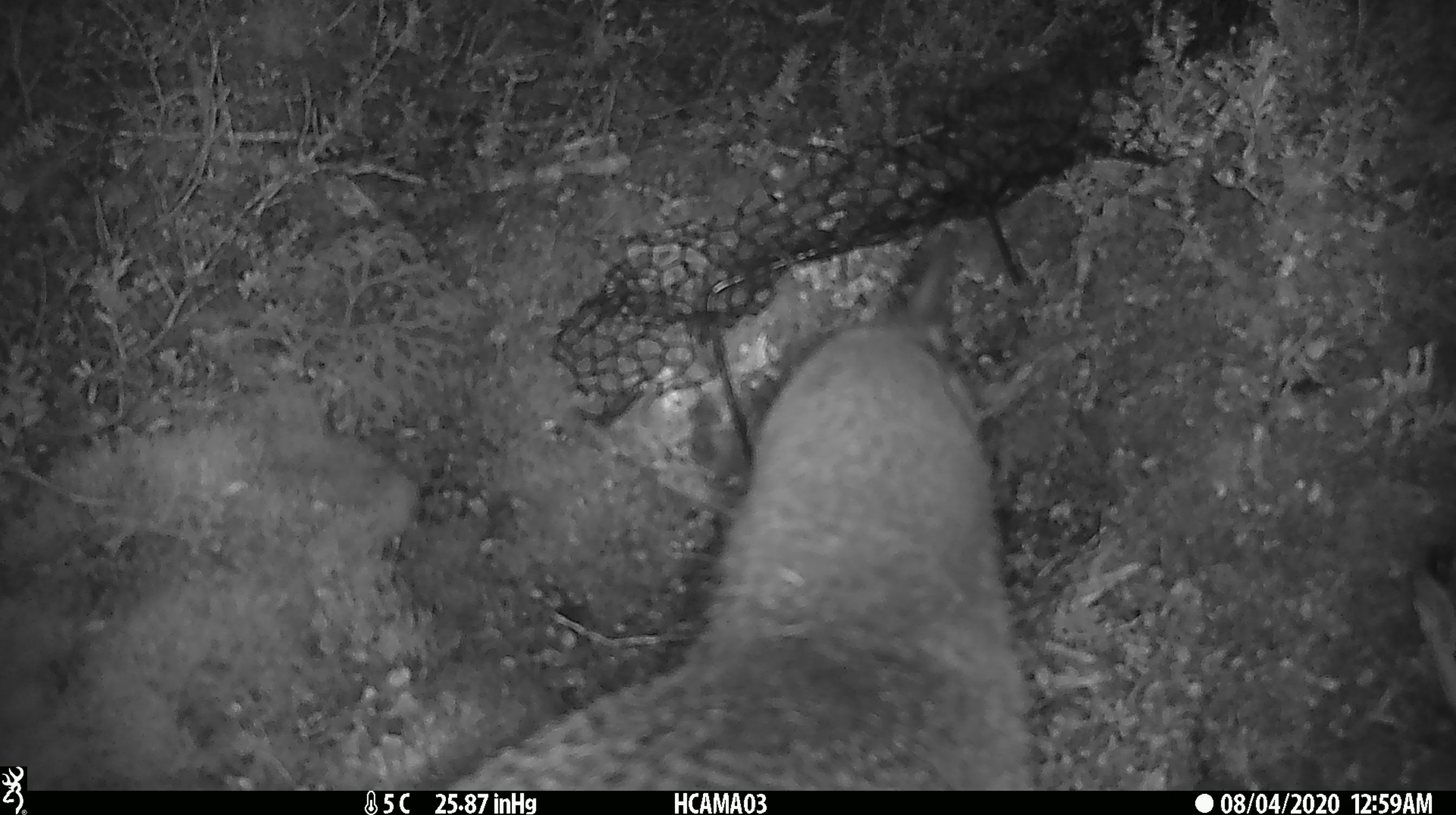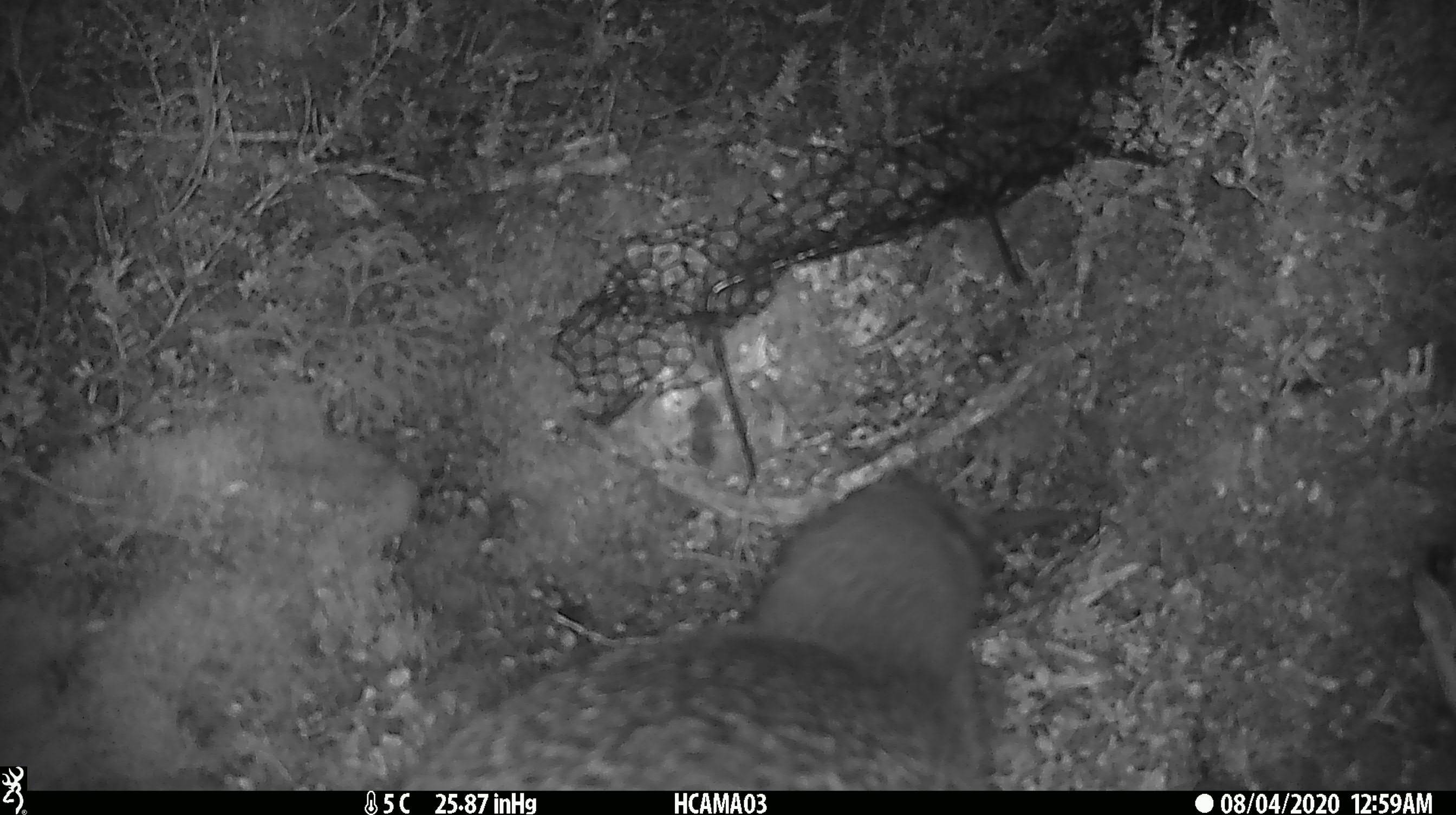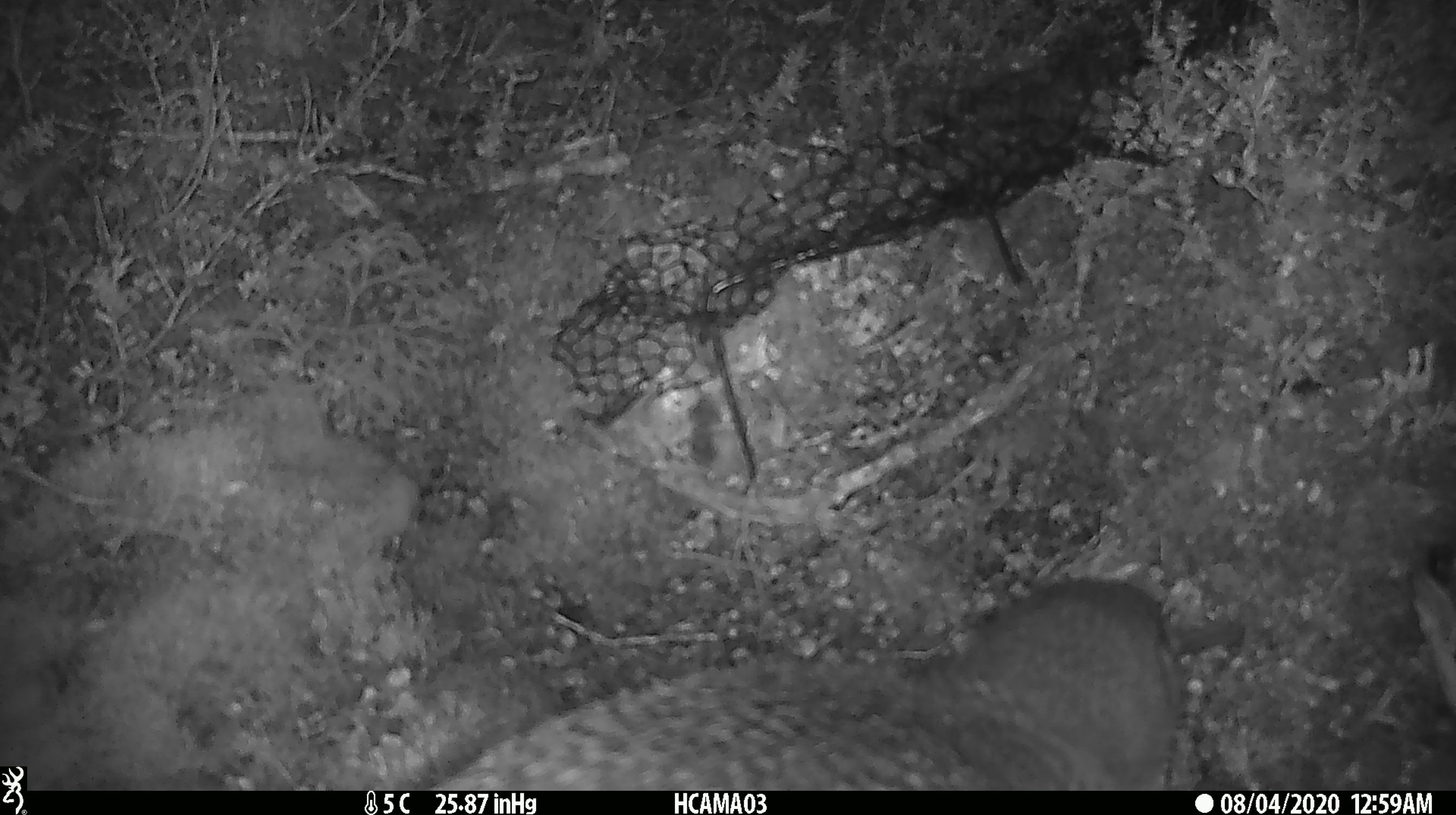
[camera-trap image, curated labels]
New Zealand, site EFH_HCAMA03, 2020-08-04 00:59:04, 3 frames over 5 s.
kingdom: Animalia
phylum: Chordata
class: Aves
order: Apterygiformes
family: Apterygidae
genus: Apteryx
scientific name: Apteryx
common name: kiwi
Kiwi (Apteryx).